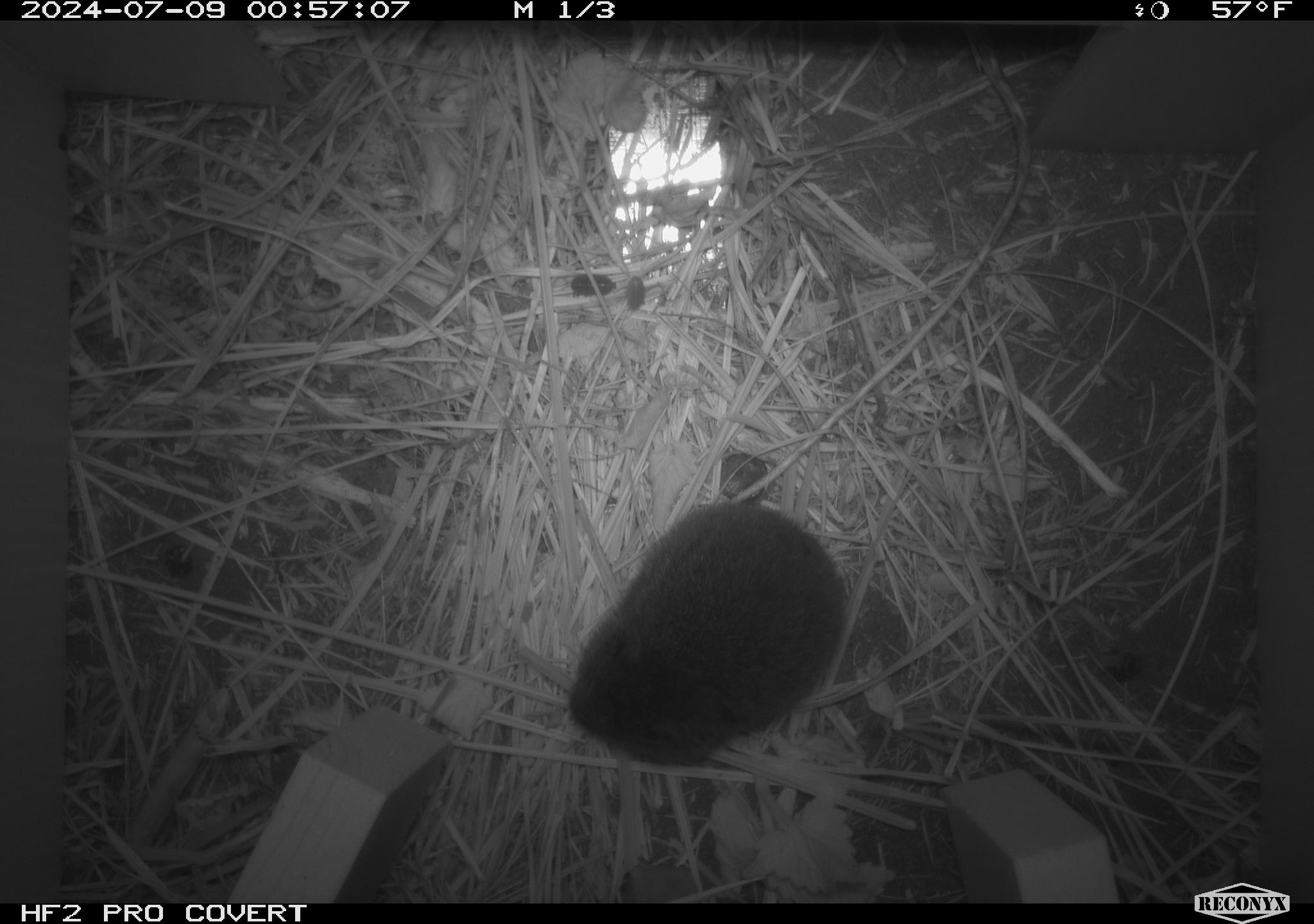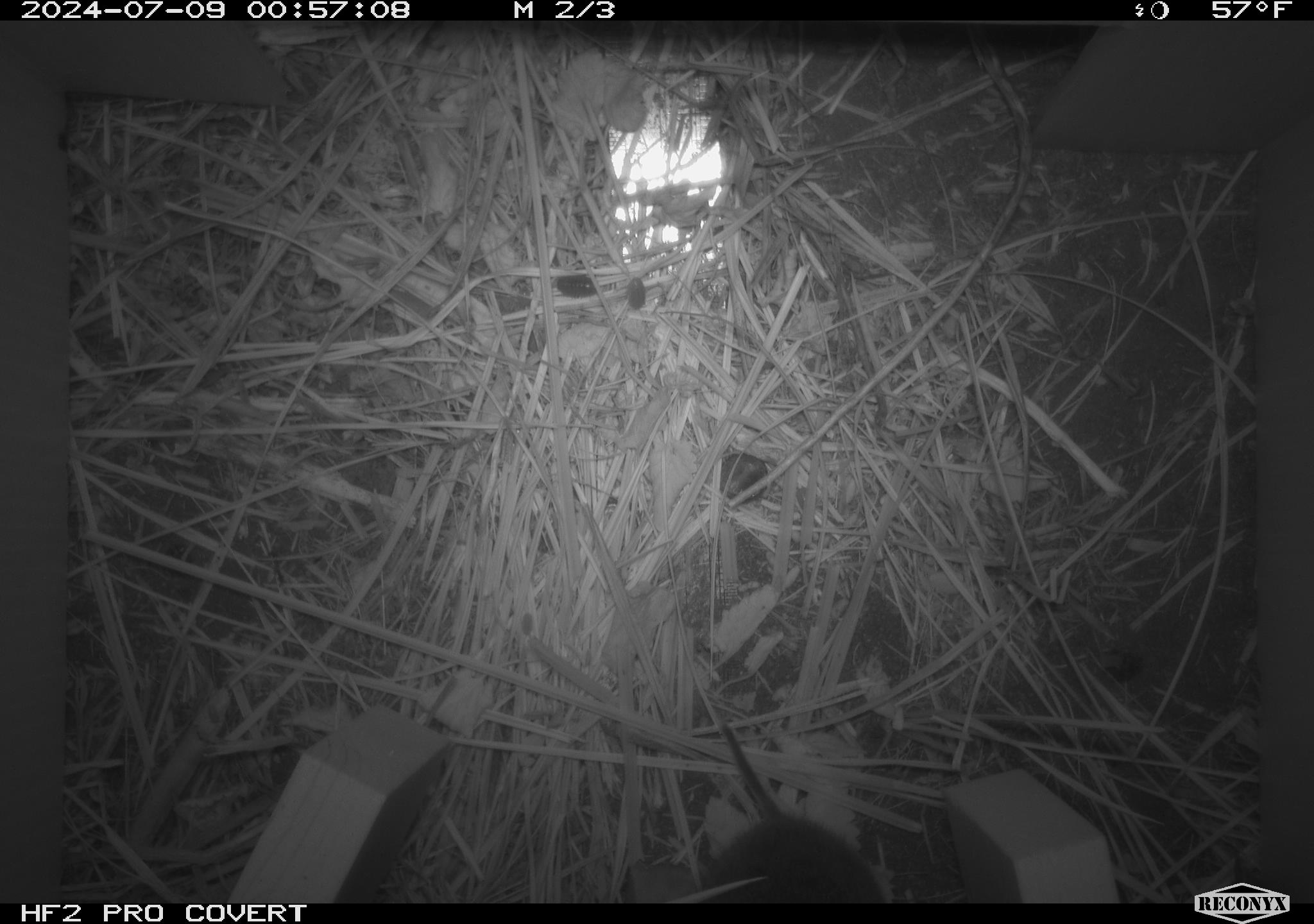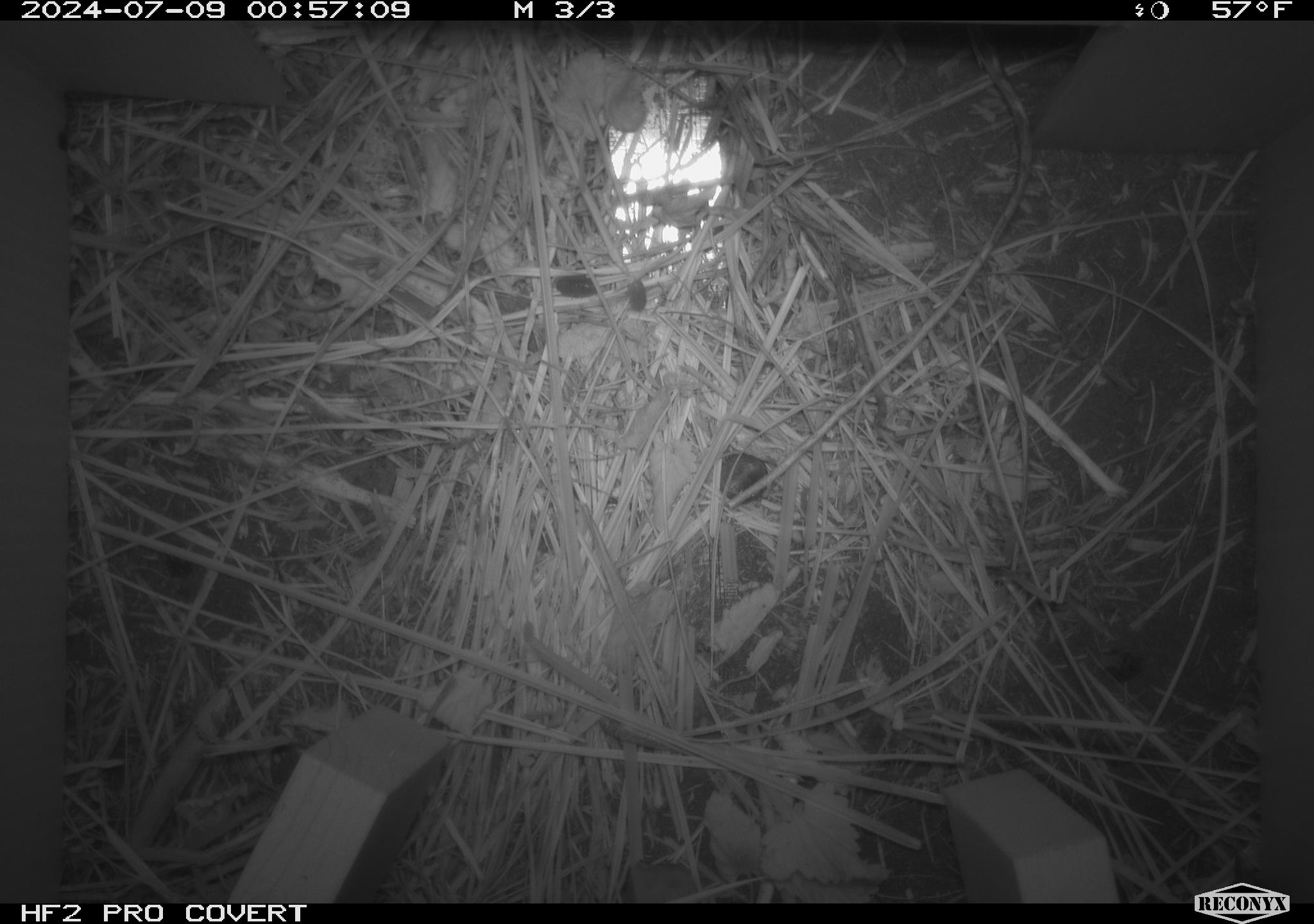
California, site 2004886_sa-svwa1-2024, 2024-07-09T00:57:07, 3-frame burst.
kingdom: Animalia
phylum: Chordata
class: Mammalia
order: Rodentia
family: Cricetidae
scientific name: Arvicolinae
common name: voles, lemmings, and muskrats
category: arvicolinae subfamily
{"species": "arvicolinae subfamily (voles, lemmings, and muskrats) (Arvicolinae)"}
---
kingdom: Animalia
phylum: Arthropoda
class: Malacostraca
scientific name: Malacostraca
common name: amphipods, crabs, isopods, krill, lobsters and shrimps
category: malacostracan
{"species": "malacostracan (amphipods, crabs, isopods, krill, lobsters and shrimps) (Malacostraca)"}